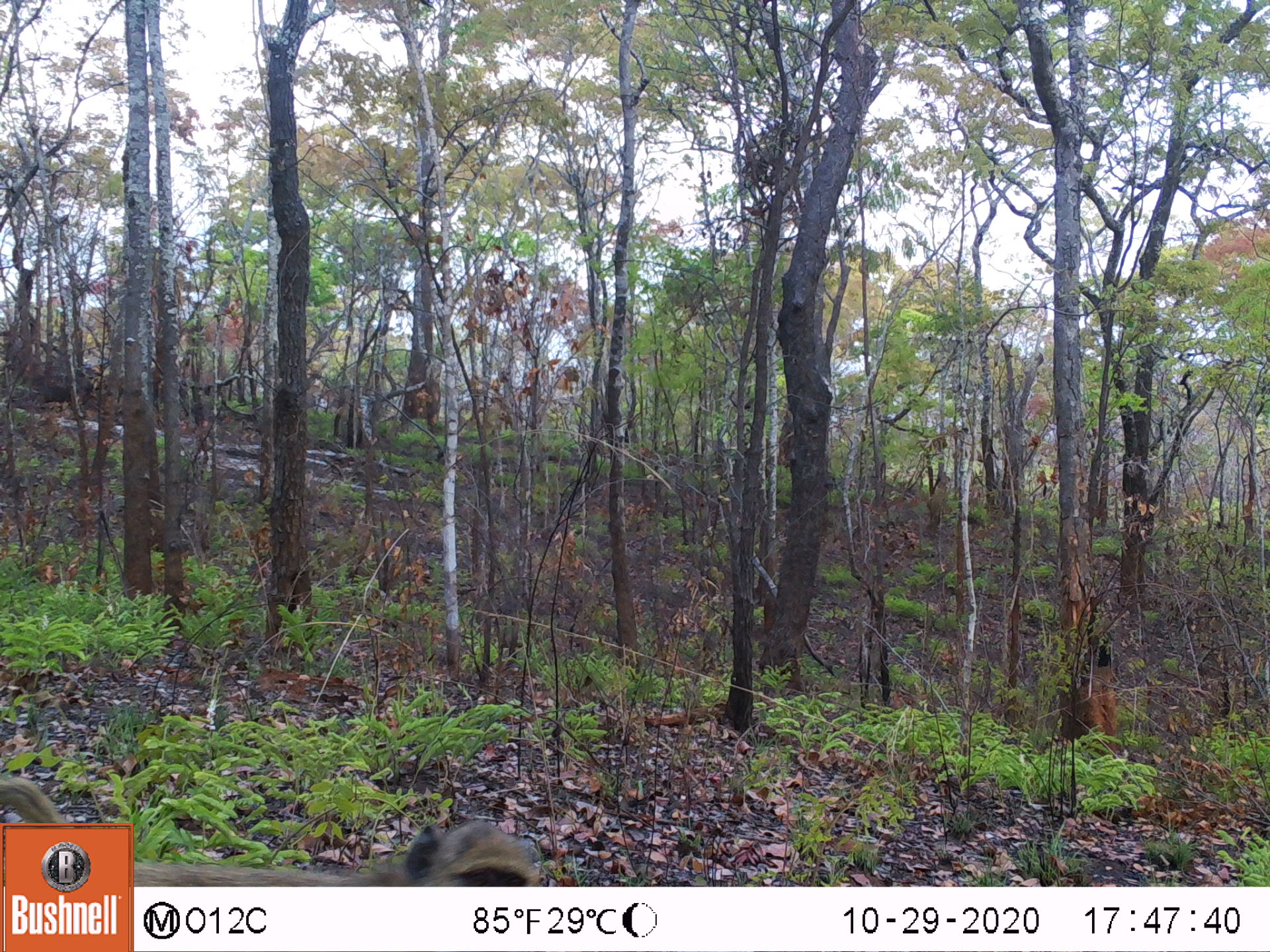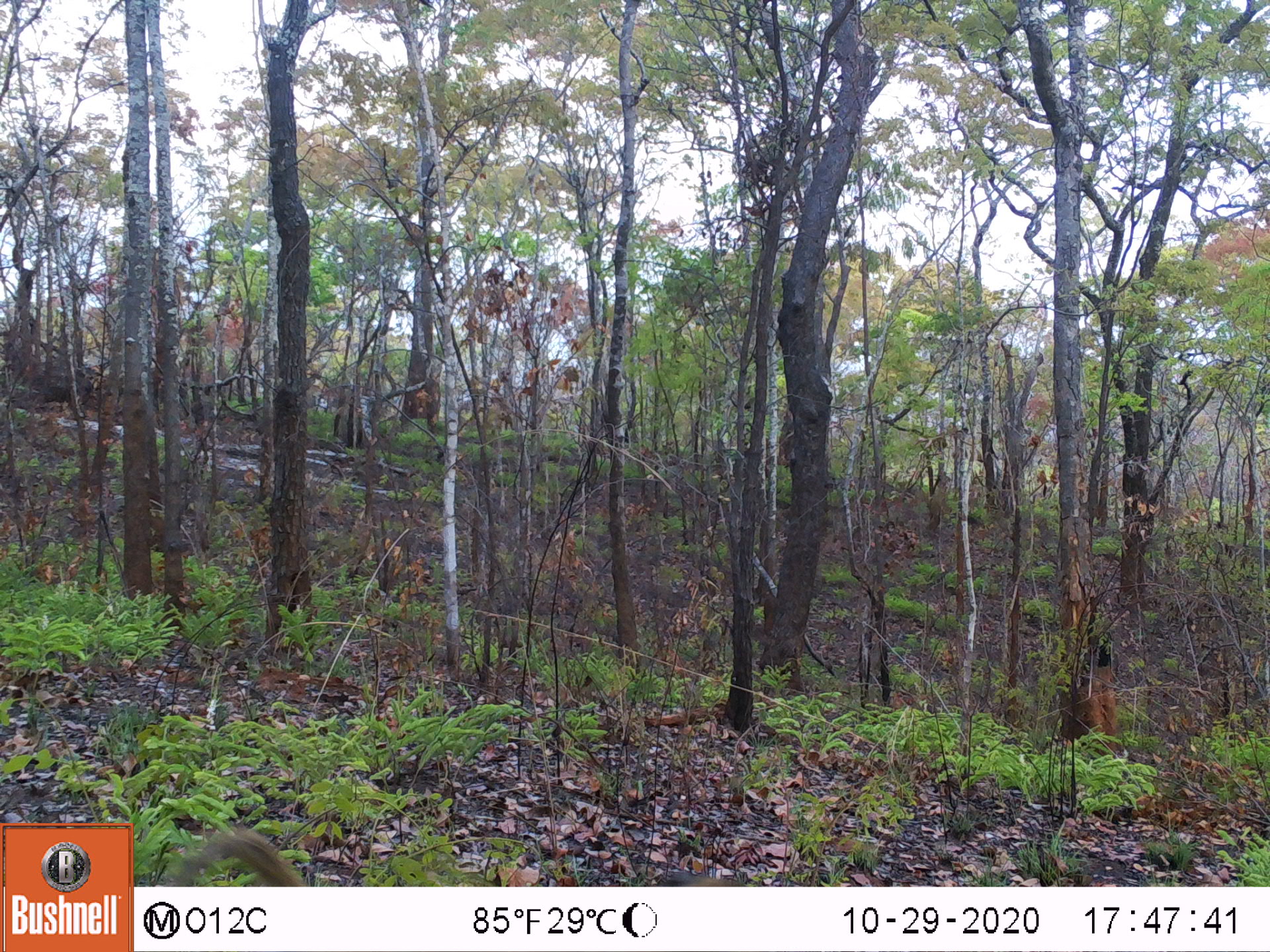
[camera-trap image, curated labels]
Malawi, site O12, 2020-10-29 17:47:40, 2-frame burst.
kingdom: Animalia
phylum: Chordata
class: Mammalia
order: Primates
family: Cercopithecidae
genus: Papio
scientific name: Papio cynocephalus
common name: yellow baboon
Yellow baboon (Papio cynocephalus), count 1.